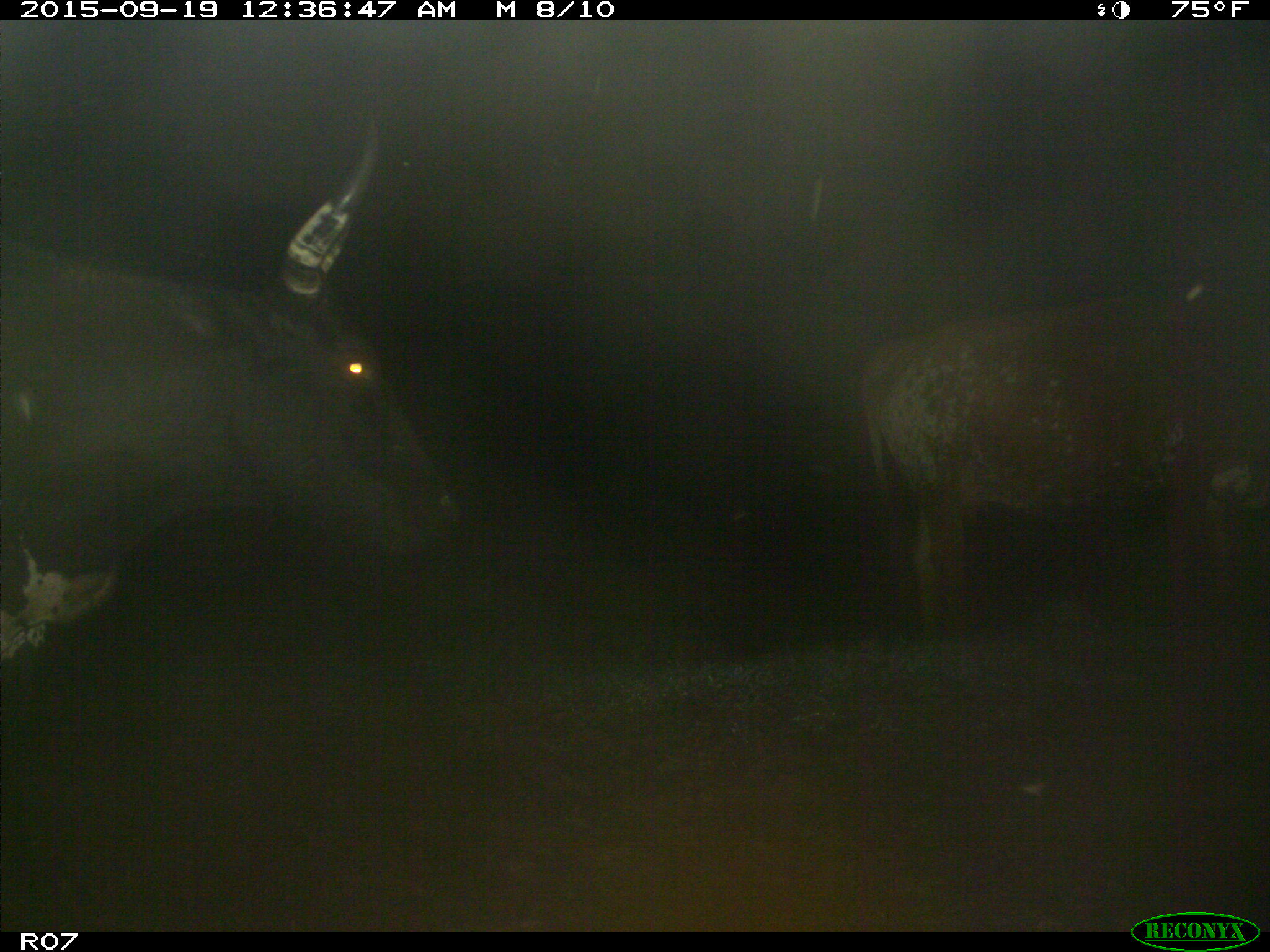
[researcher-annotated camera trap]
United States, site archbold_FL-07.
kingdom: Animalia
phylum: Chordata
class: Mammalia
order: Artiodactyla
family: Bovidae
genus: Bos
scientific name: Bos taurus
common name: domestic cow